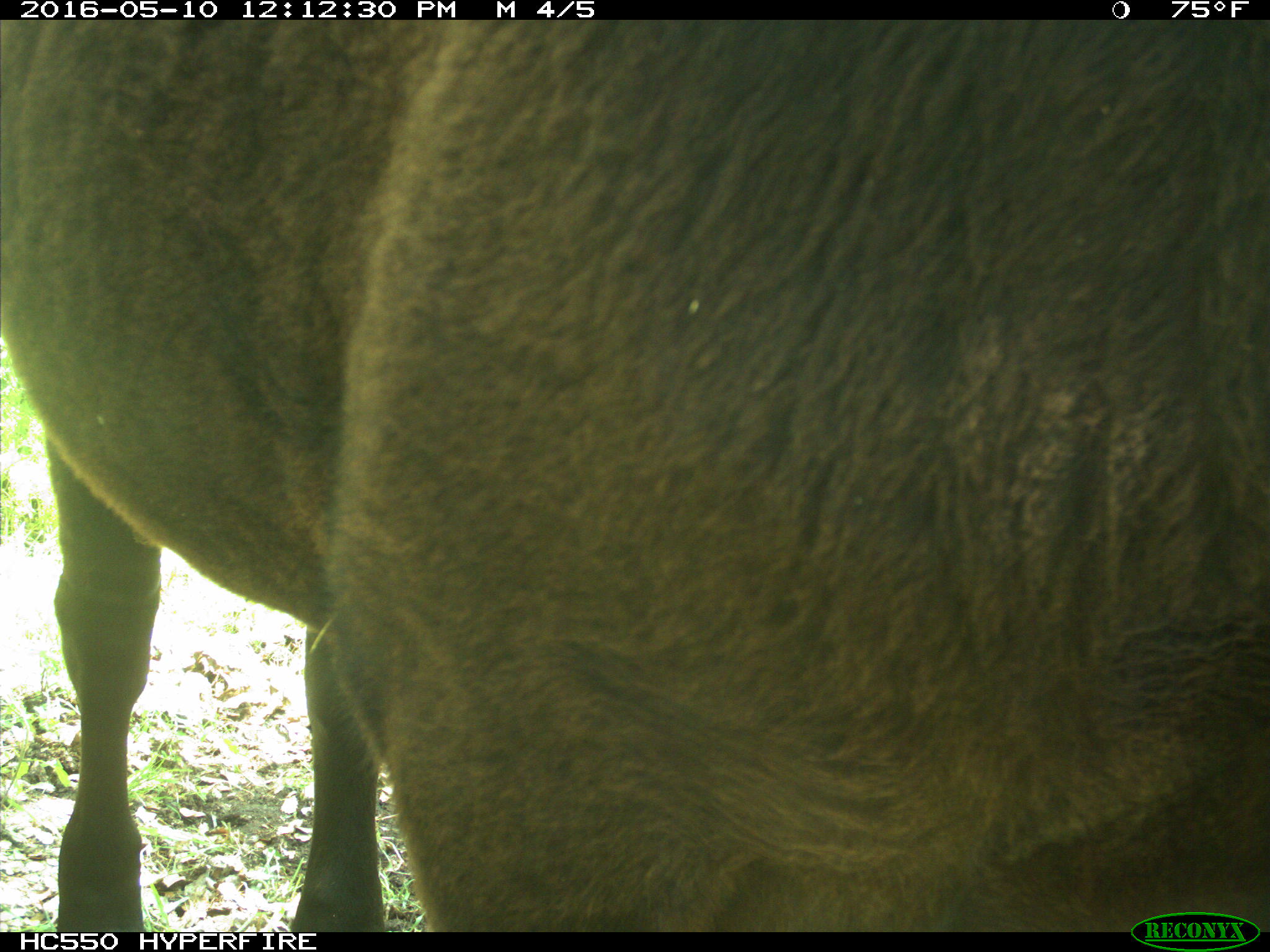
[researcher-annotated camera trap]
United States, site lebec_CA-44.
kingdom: Animalia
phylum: Chordata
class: Mammalia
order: Artiodactyla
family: Bovidae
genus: Bos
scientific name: Bos taurus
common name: domestic cow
Bos taurus (domestic cow).